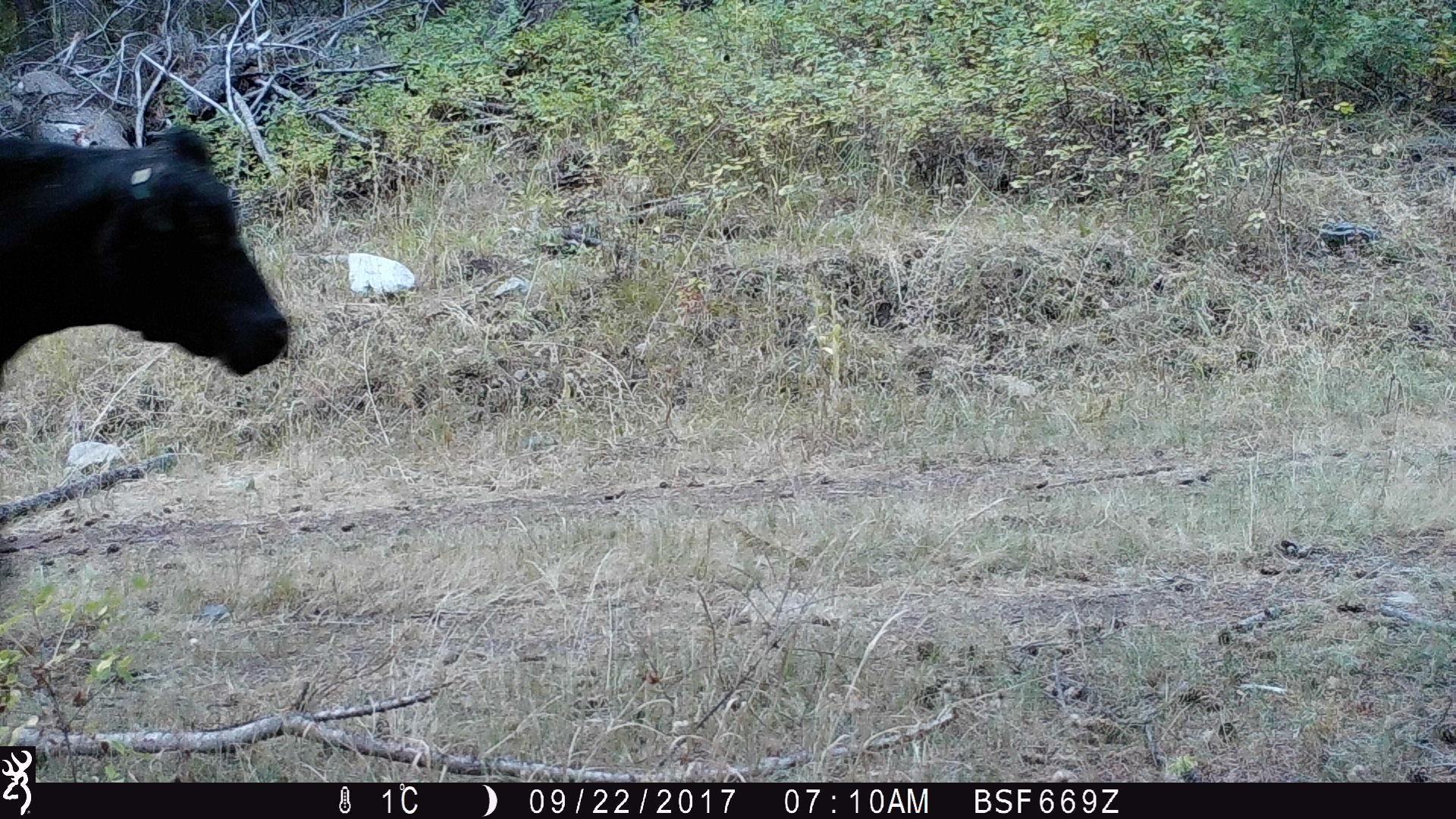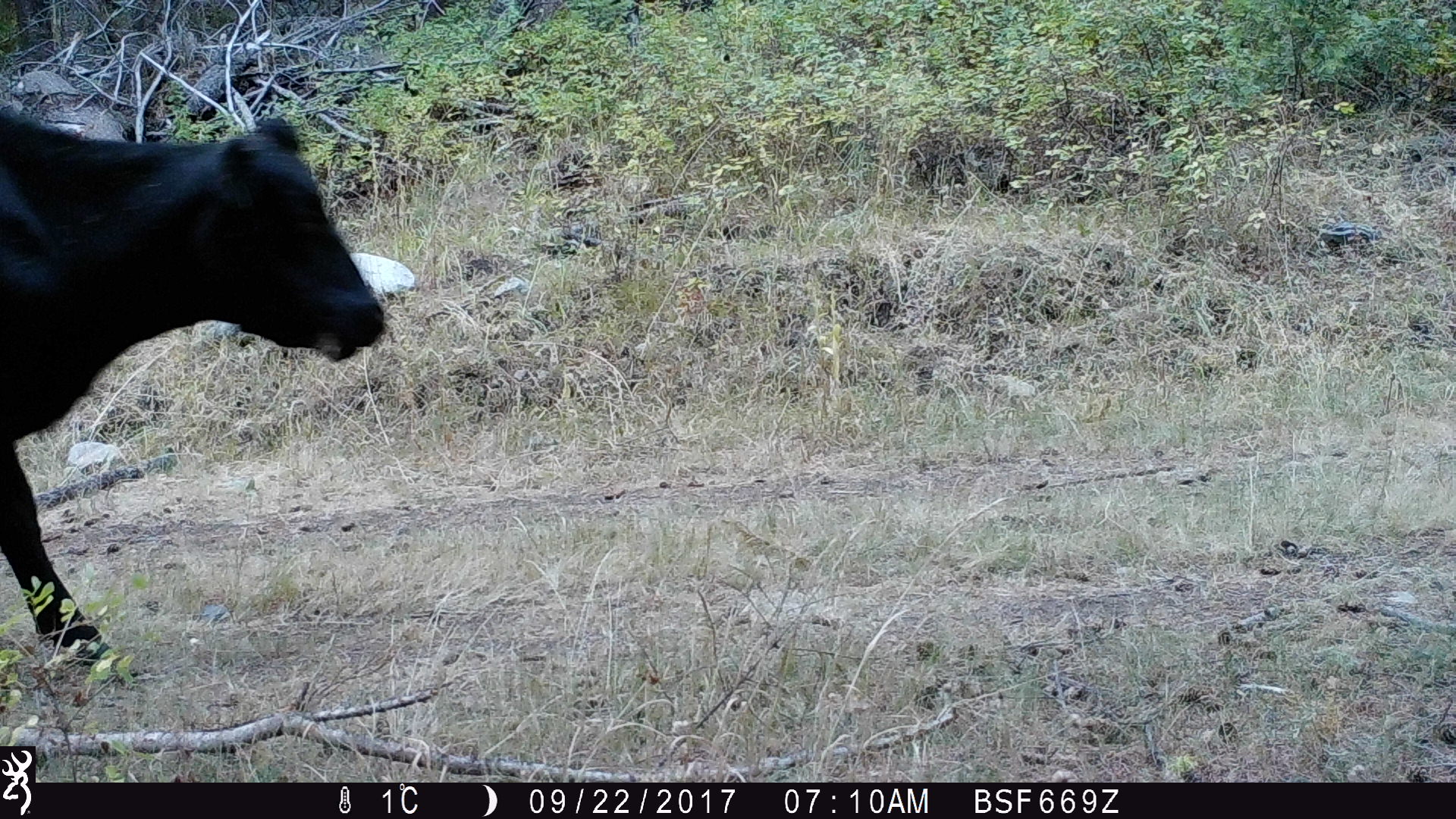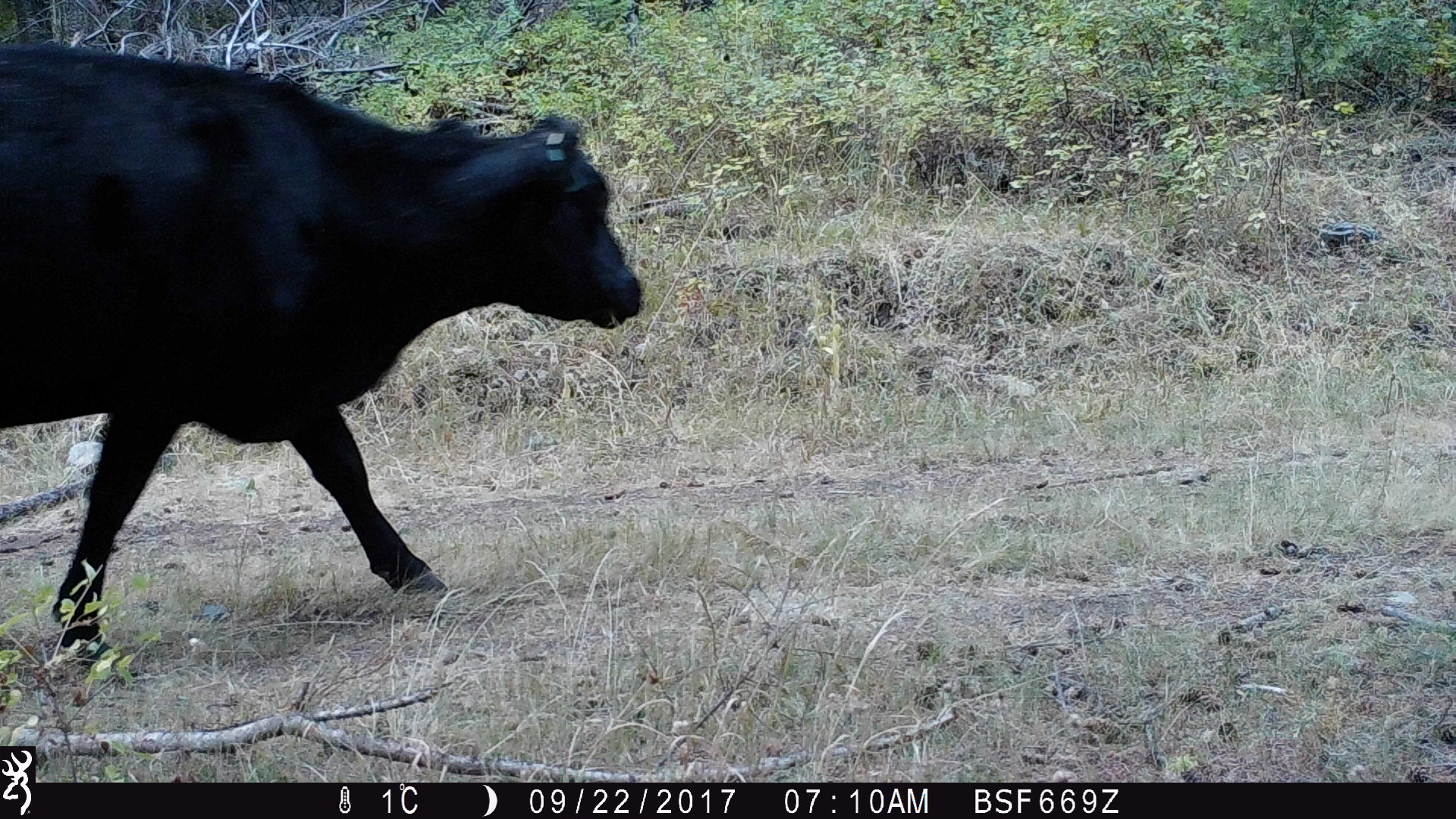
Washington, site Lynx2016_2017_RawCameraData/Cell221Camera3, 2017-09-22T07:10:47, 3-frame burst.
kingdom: Animalia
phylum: Chordata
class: Mammalia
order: Artiodactyla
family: Bovidae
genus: Bos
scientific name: Bos taurus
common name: domestic cattle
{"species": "domestic cattle (Bos taurus)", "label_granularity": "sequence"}